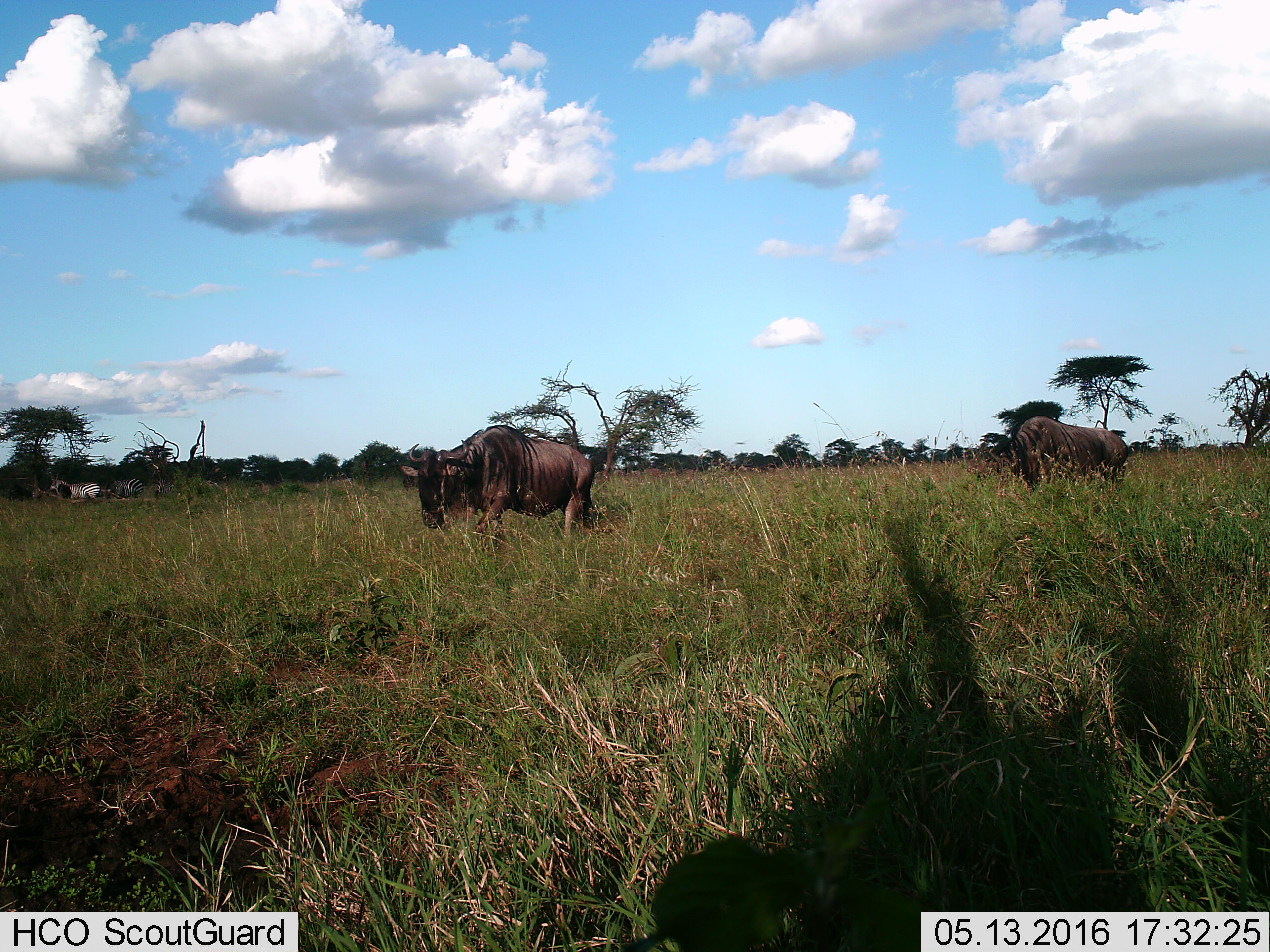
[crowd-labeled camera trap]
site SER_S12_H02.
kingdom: Animalia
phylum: Chordata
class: Mammalia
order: Artiodactyla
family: Bovidae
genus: Connochaetes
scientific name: Connochaetes taurinus taurinus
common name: blue wildebeest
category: wildebeestblue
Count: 2.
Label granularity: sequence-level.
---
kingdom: Animalia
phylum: Chordata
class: Mammalia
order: Perissodactyla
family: Equidae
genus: Equus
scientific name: Equus quagga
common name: plains zebra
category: zebraplains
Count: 2.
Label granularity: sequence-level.